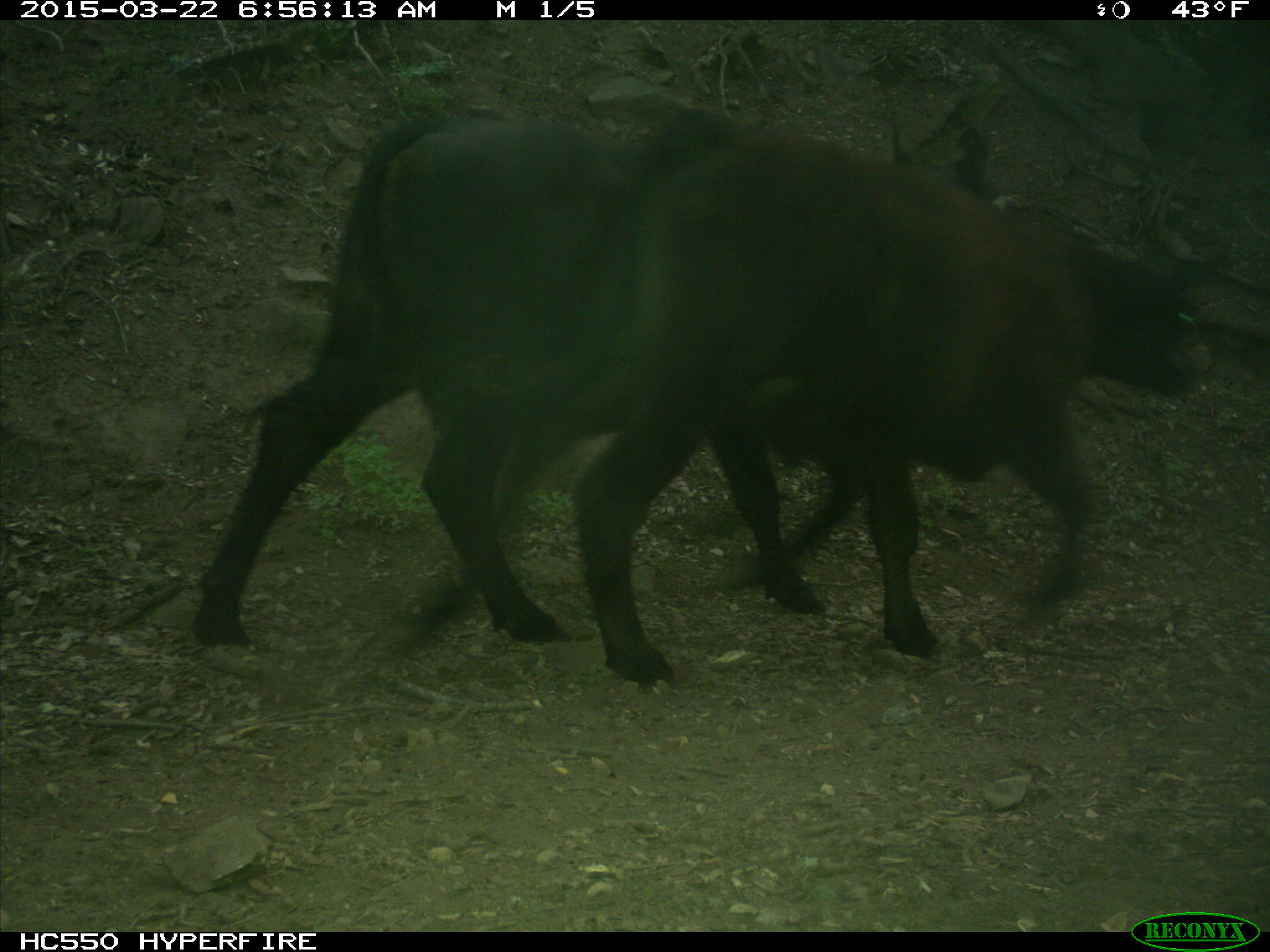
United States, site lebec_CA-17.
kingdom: Animalia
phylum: Chordata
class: Mammalia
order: Artiodactyla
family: Bovidae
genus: Bos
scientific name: Bos taurus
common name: domestic cow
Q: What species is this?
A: Bos taurus (domestic cow).